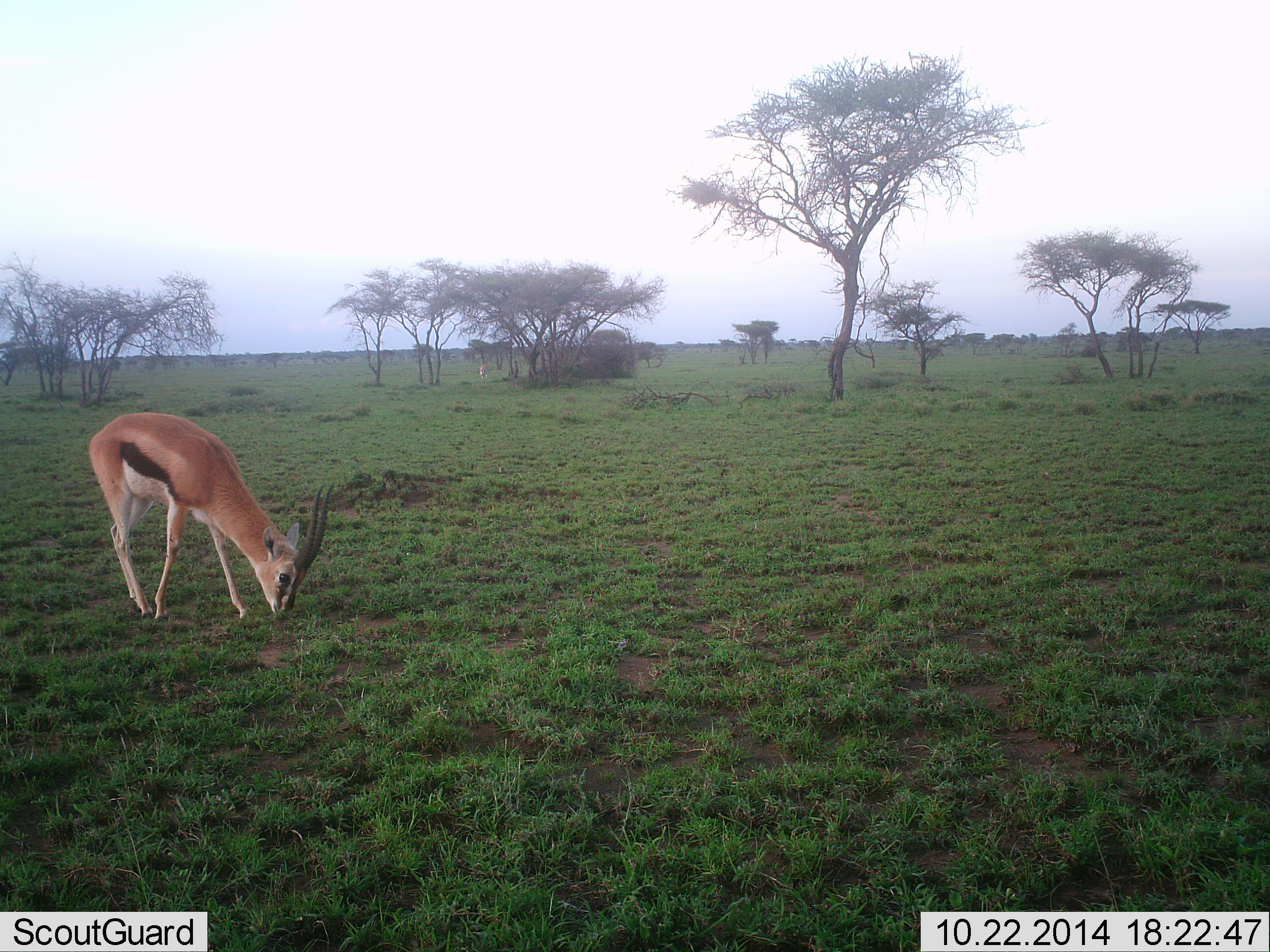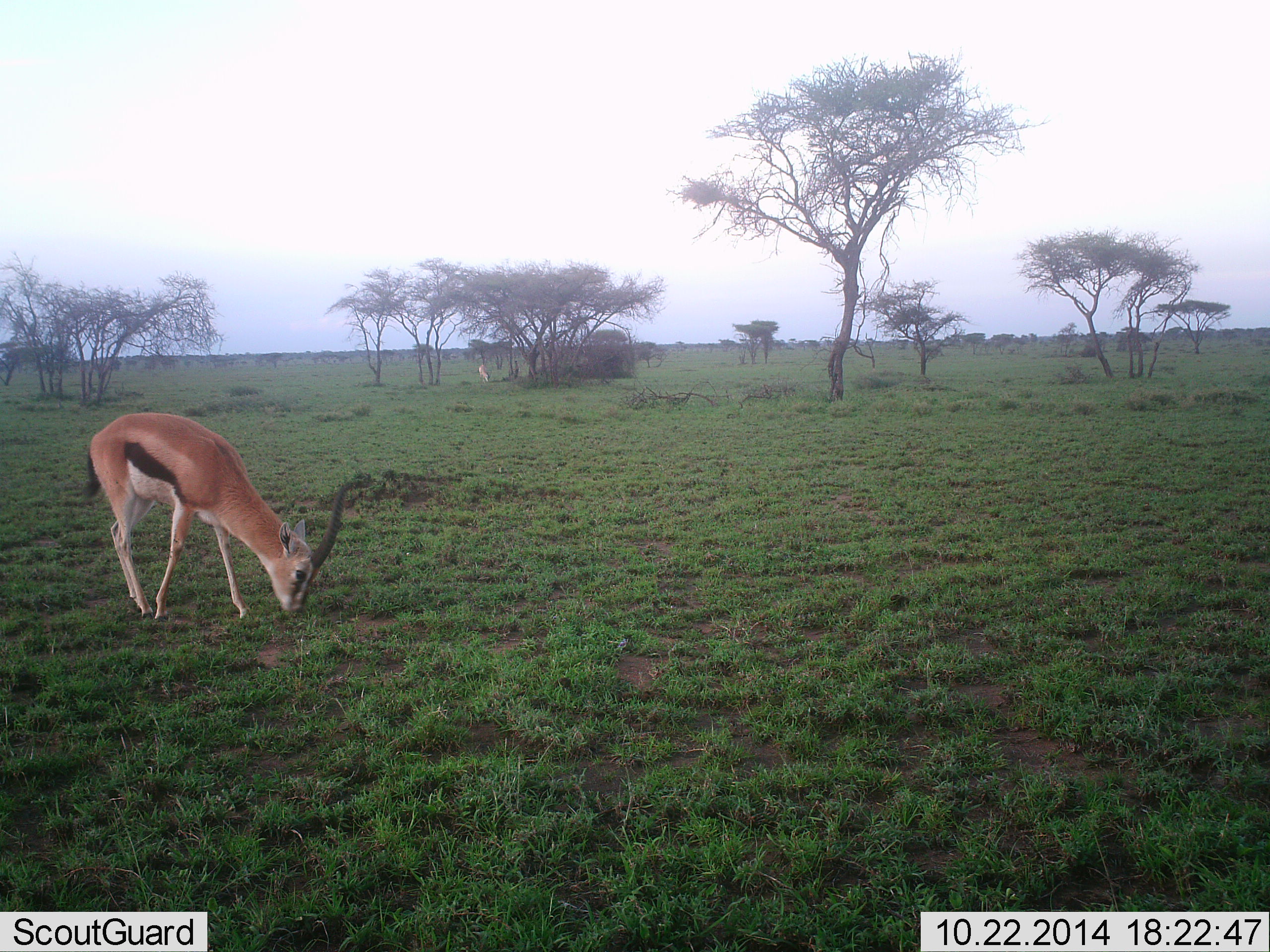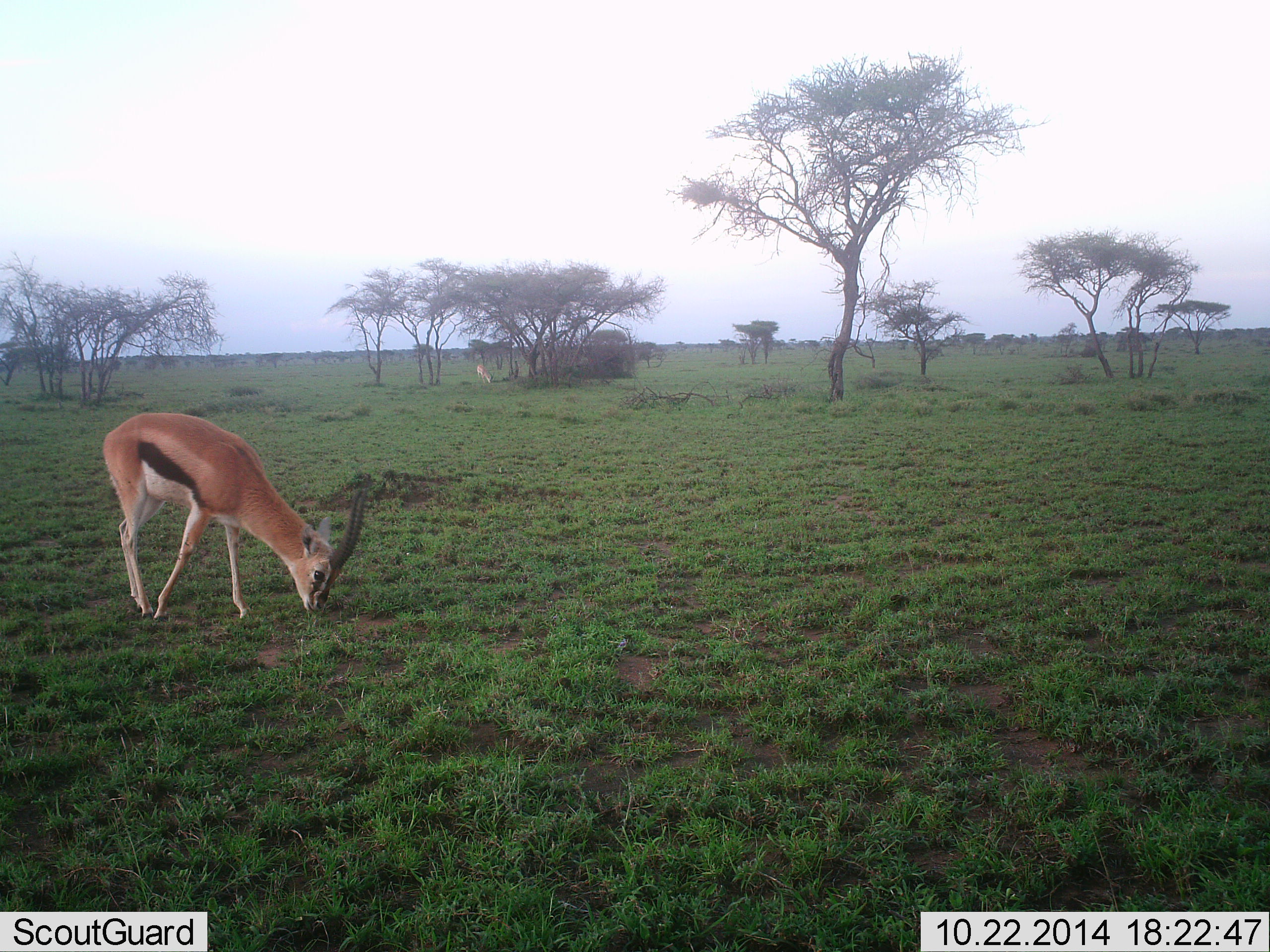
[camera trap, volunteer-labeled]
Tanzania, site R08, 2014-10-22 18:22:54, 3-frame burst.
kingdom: Animalia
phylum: Chordata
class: Mammalia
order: Artiodactyla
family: Bovidae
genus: Eudorcas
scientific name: Eudorcas thomsonii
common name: thomson's gazelle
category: gazellethomsons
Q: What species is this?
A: Gazellethomsons (thomson's gazelle) (Eudorcas thomsonii).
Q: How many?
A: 1.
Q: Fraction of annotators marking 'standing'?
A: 20%.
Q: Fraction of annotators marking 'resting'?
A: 0%.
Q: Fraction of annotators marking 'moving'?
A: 10%.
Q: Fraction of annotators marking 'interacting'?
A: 0%.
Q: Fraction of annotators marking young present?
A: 0%.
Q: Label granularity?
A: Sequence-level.